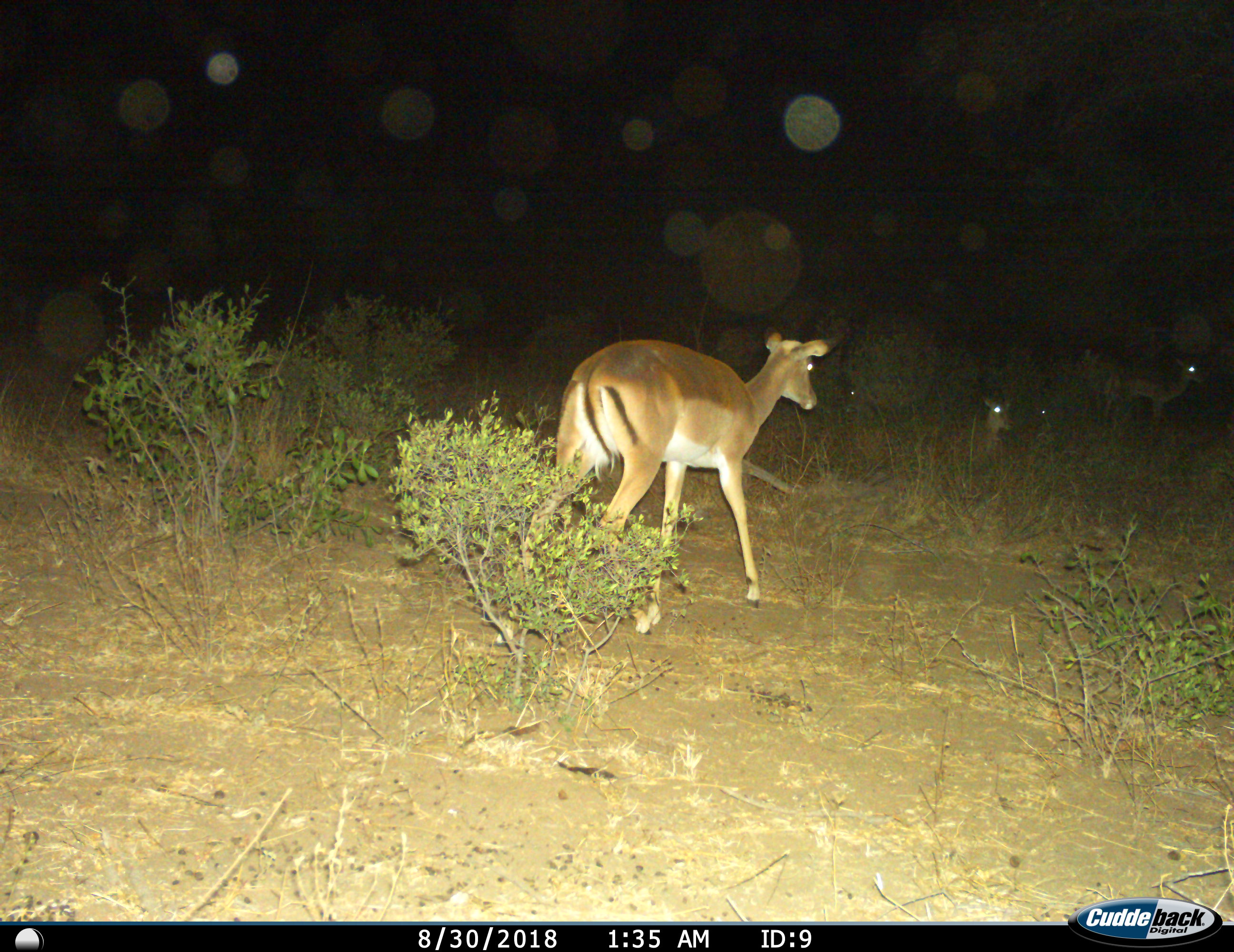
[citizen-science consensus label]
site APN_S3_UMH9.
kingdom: Animalia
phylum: Chordata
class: Mammalia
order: Artiodactyla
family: Bovidae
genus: Aepyceros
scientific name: Aepyceros melampus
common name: impala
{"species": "impala (Aepyceros melampus)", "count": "5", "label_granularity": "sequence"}